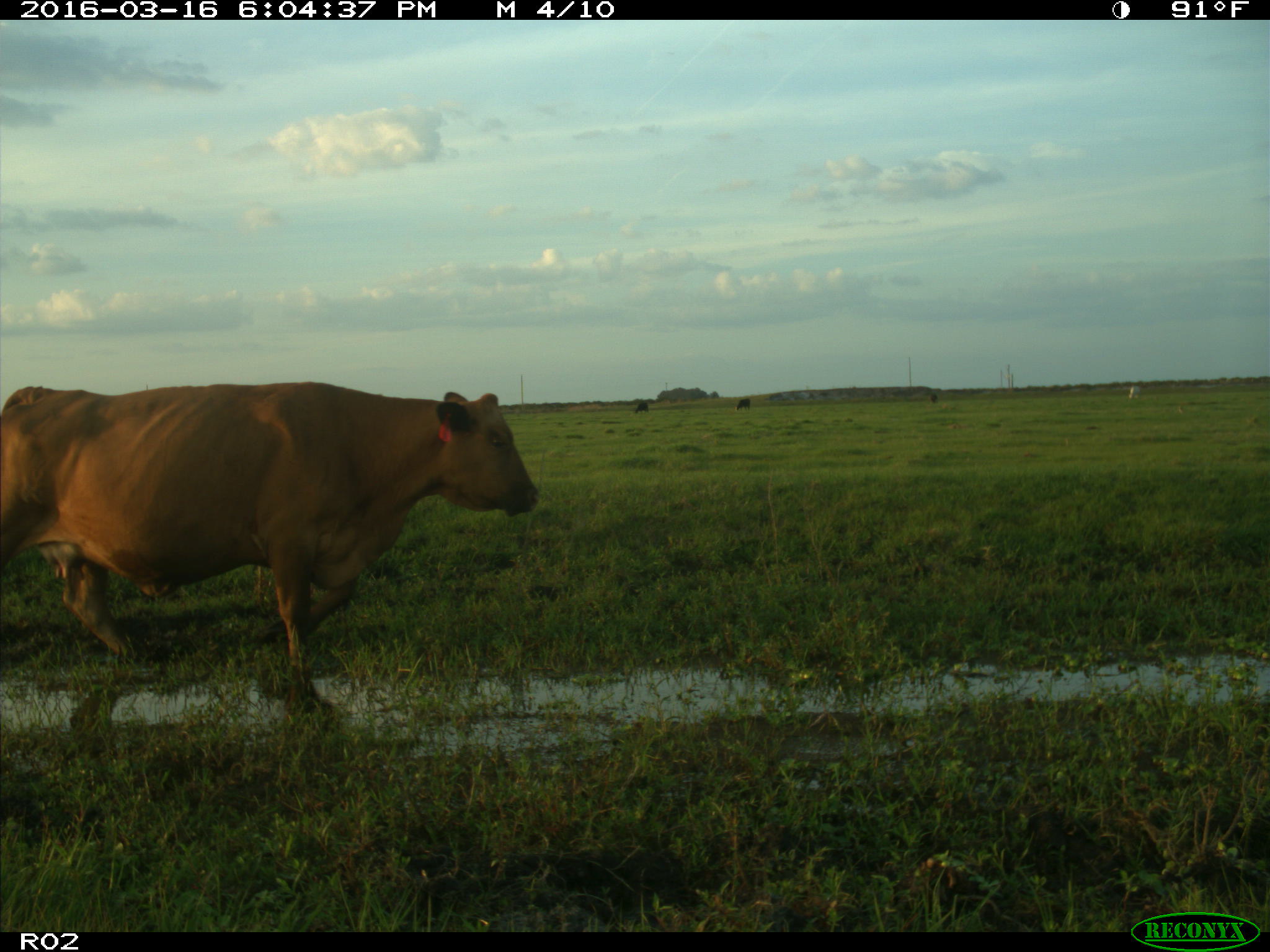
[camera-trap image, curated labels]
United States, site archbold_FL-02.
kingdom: Animalia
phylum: Chordata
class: Mammalia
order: Artiodactyla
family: Bovidae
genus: Bos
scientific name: Bos taurus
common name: domestic cow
Bos taurus (domestic cow).